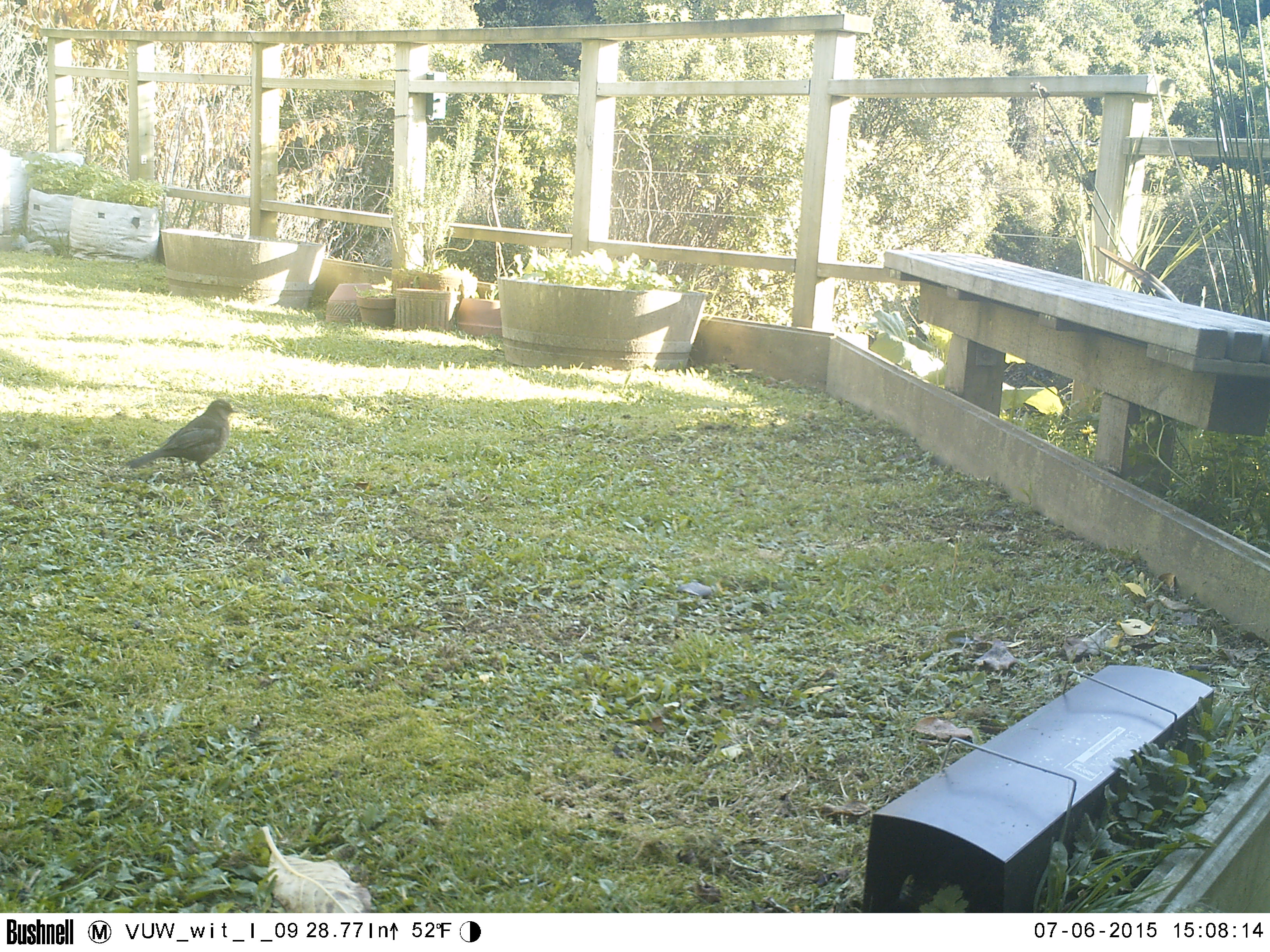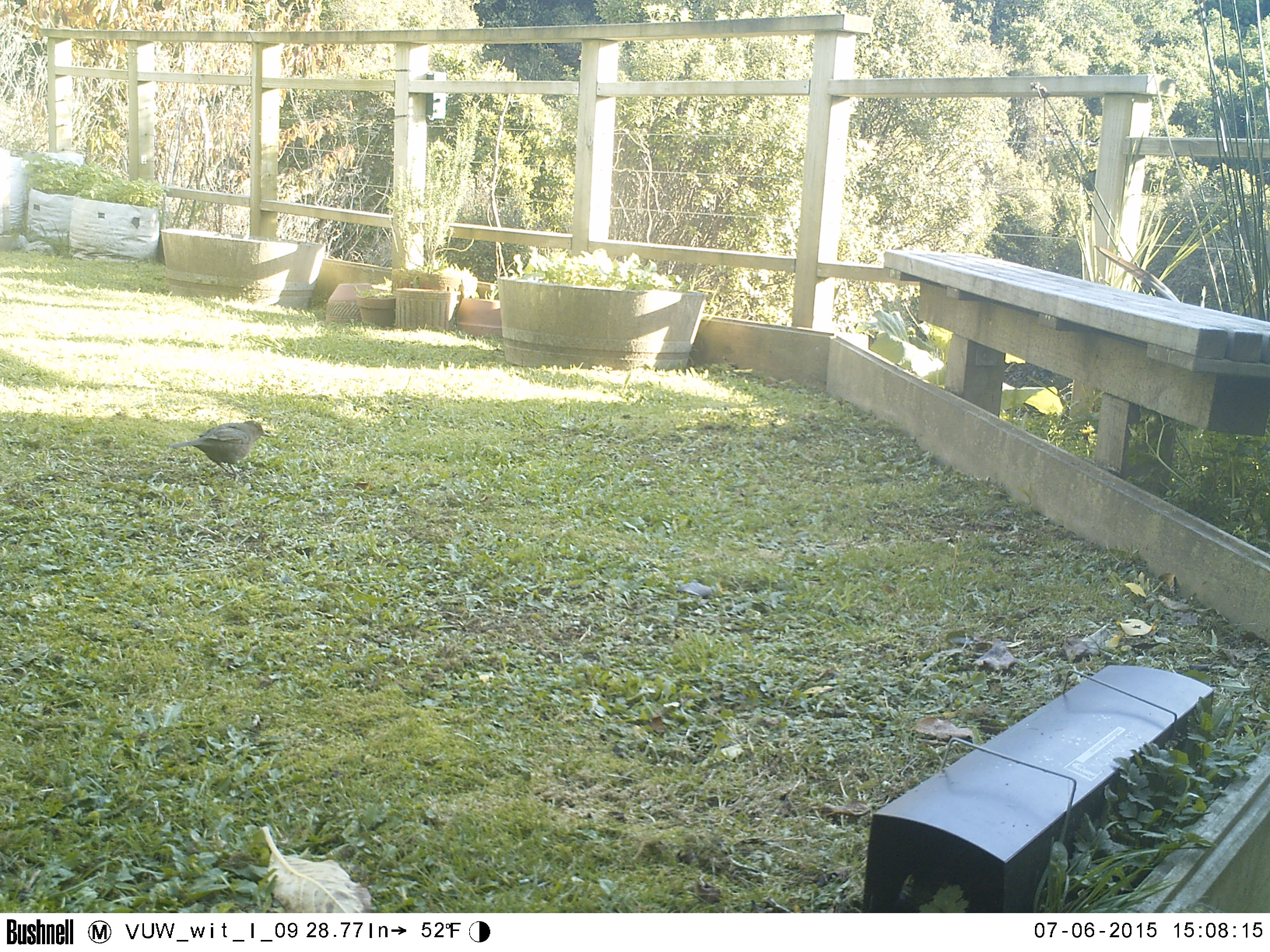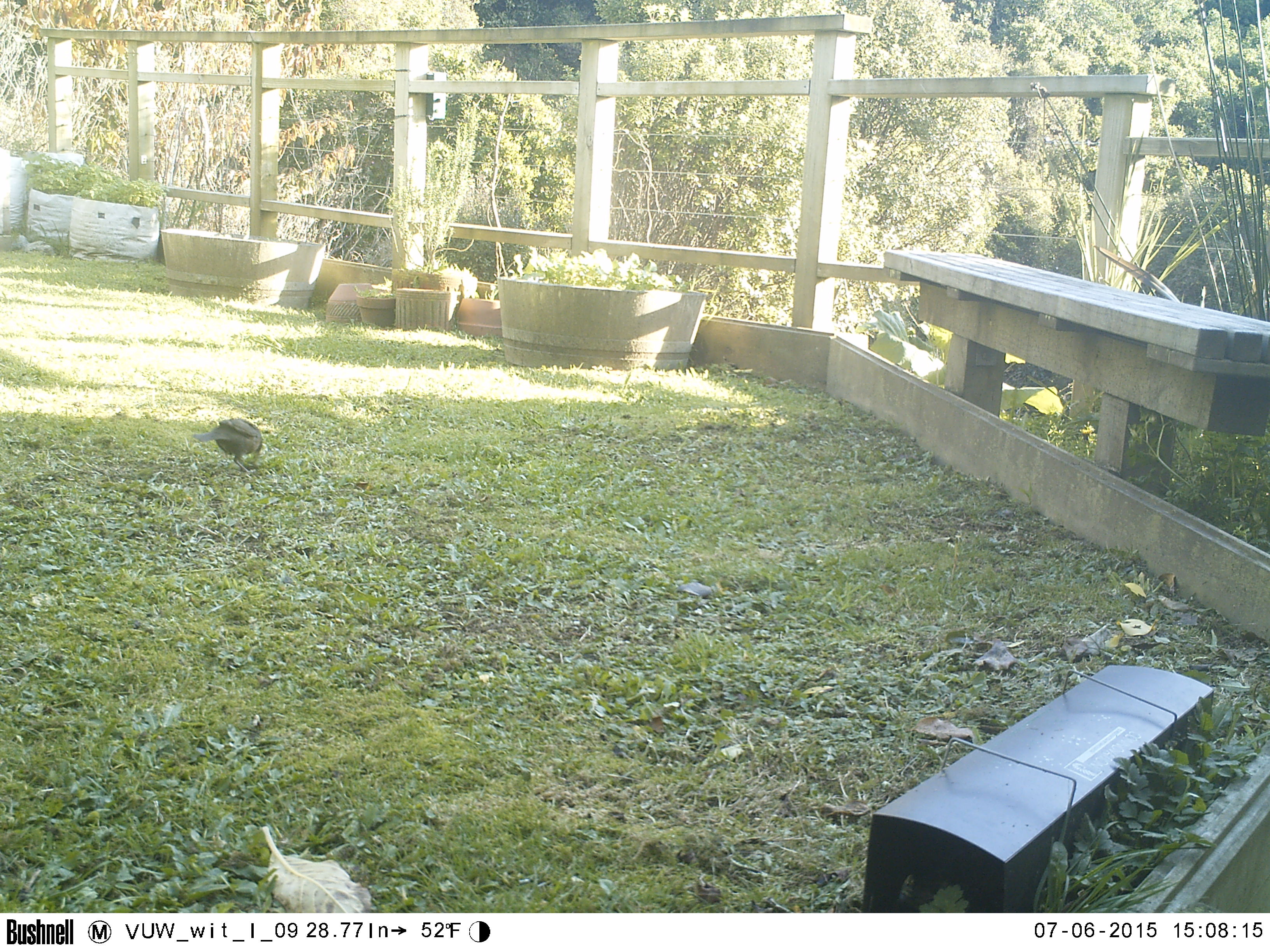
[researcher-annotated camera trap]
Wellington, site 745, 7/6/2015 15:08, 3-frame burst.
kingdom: Animalia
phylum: Chordata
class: Aves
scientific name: Aves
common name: bird